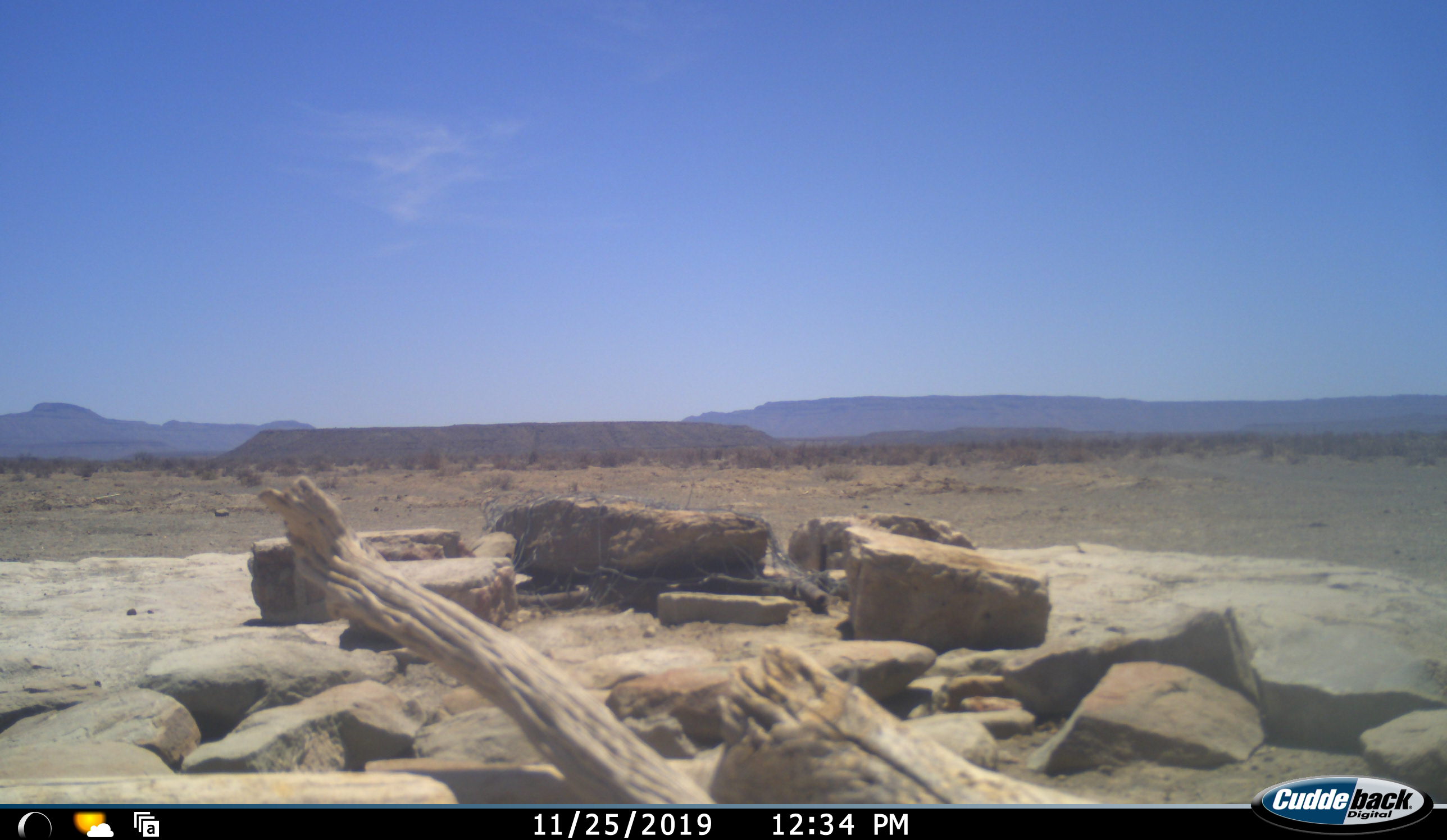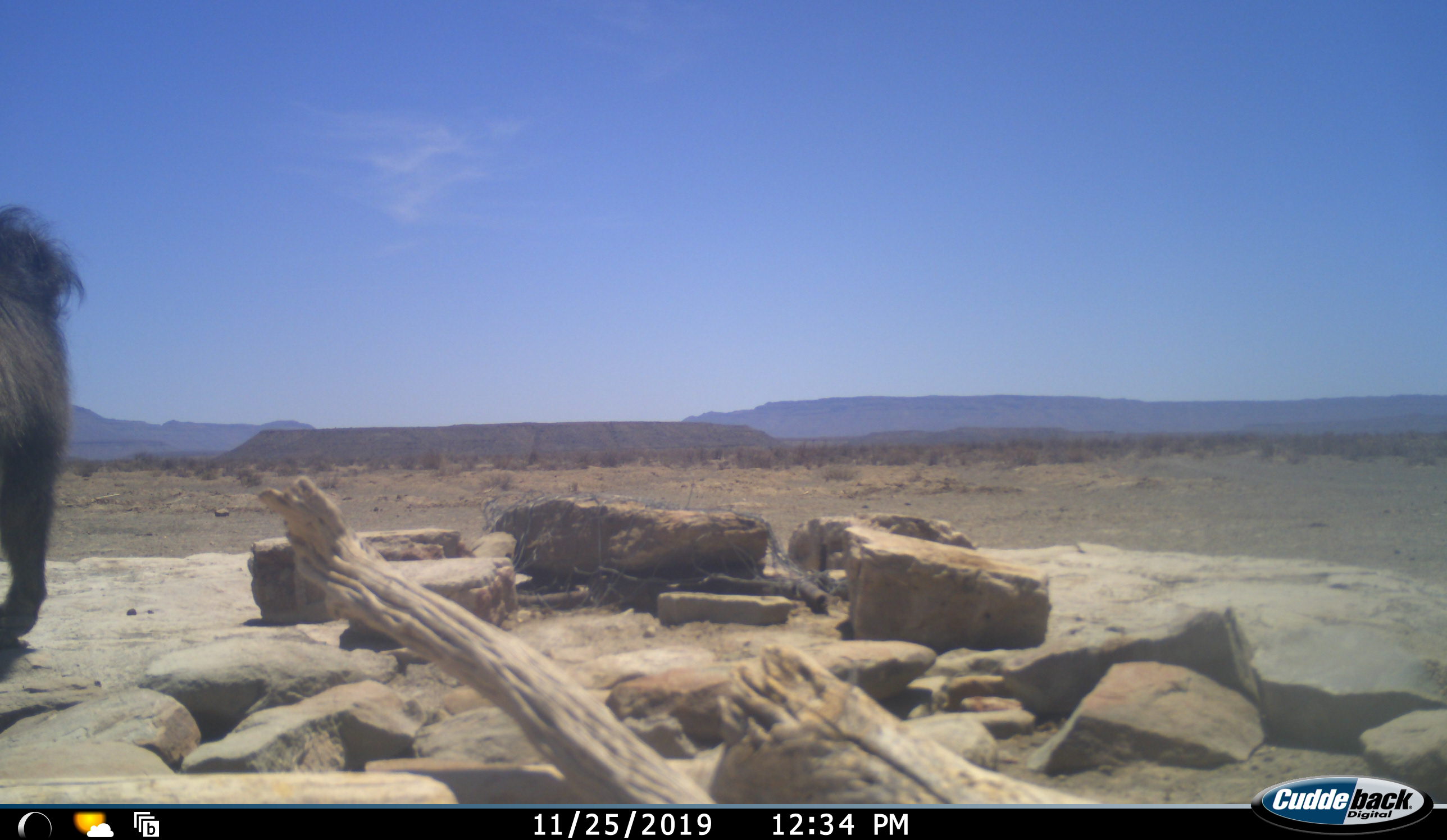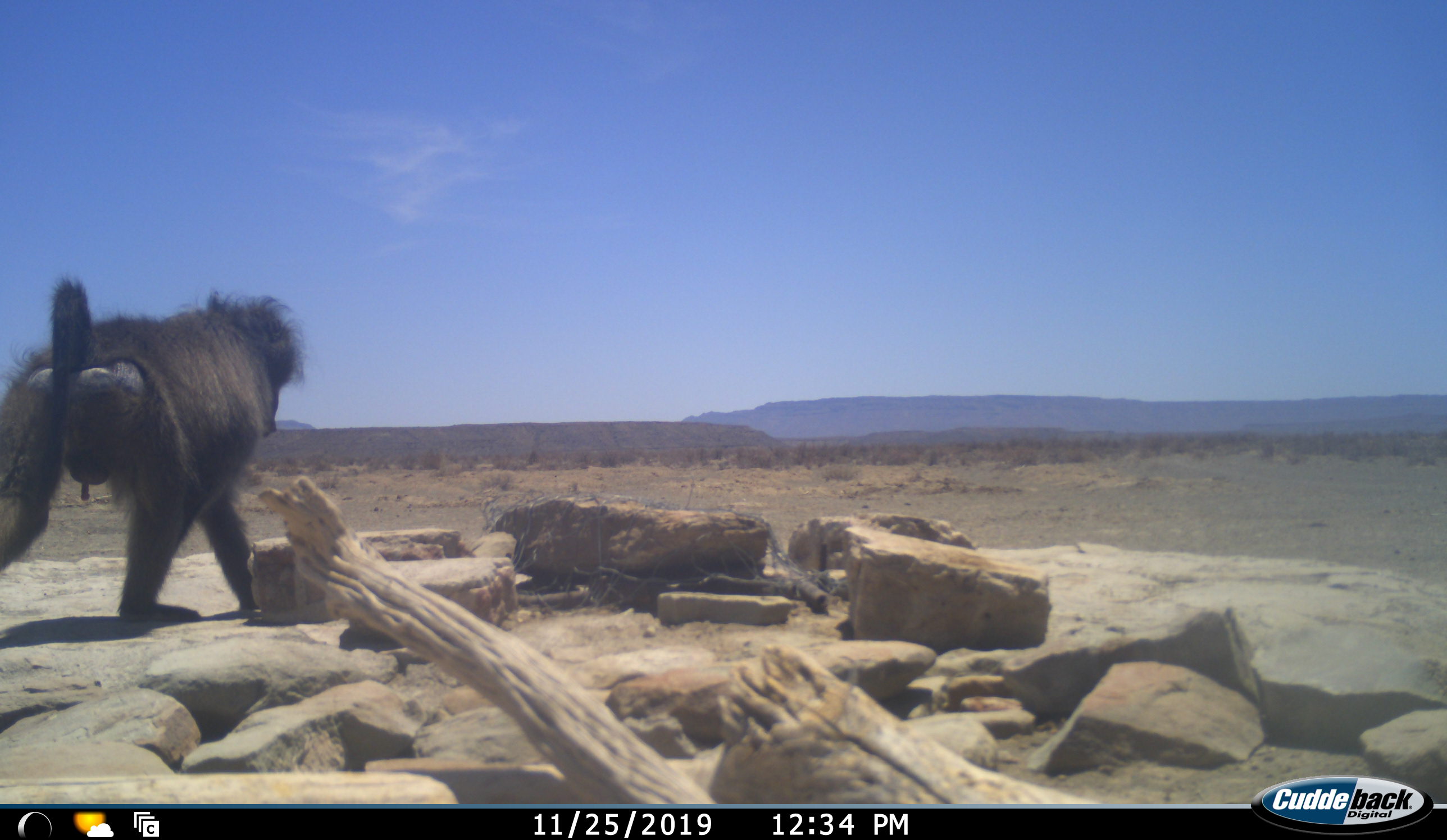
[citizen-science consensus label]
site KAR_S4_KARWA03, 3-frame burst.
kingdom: Animalia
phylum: Chordata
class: Mammalia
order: Primates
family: Cercopithecidae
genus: Papio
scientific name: Papio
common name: baboon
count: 1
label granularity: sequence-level